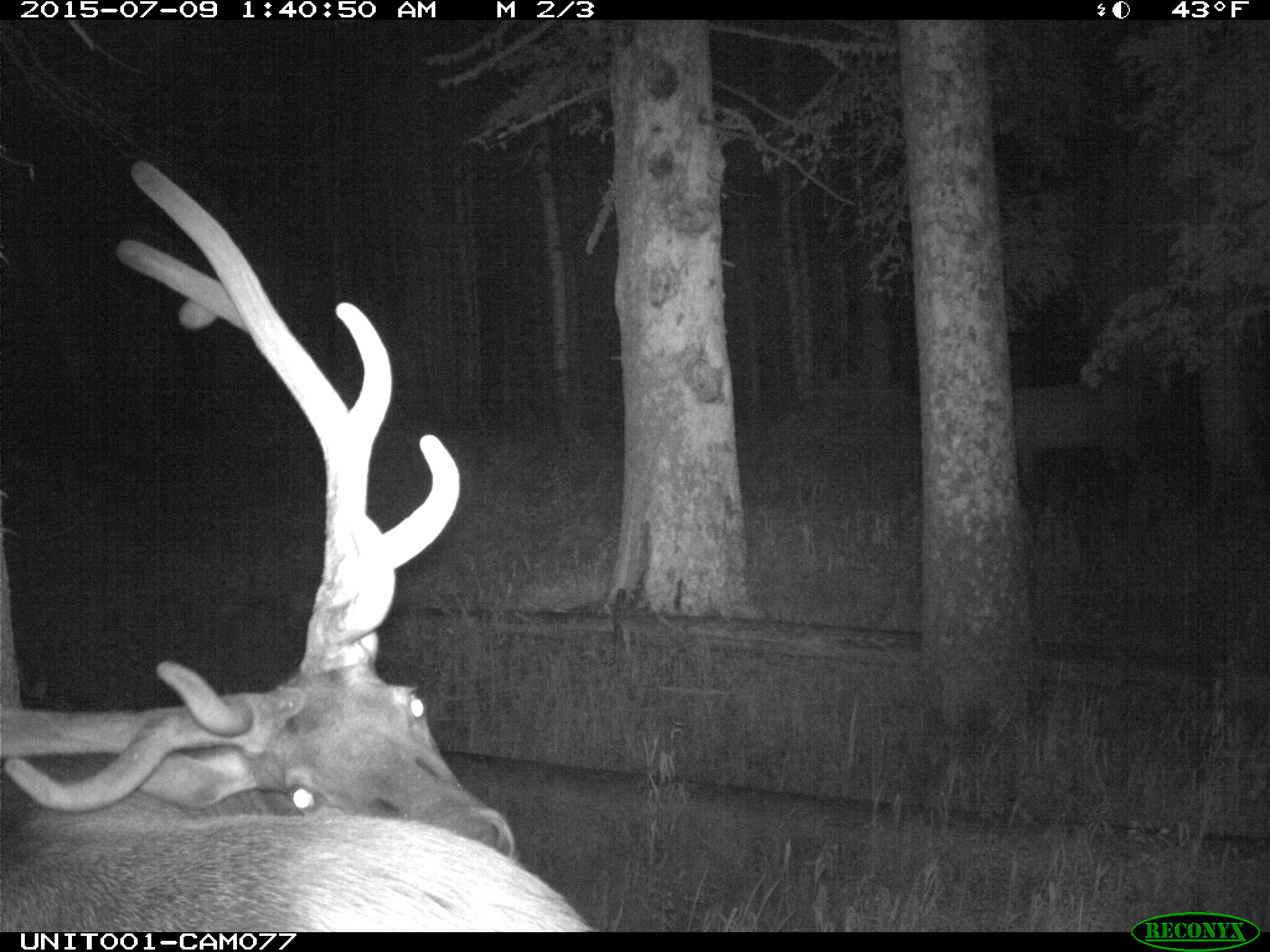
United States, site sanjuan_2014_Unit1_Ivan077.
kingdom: Animalia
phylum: Chordata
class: Mammalia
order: Artiodactyla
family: Cervidae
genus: Cervus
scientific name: Cervus elaphus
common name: red deer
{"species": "Cervus elaphus (red deer)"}